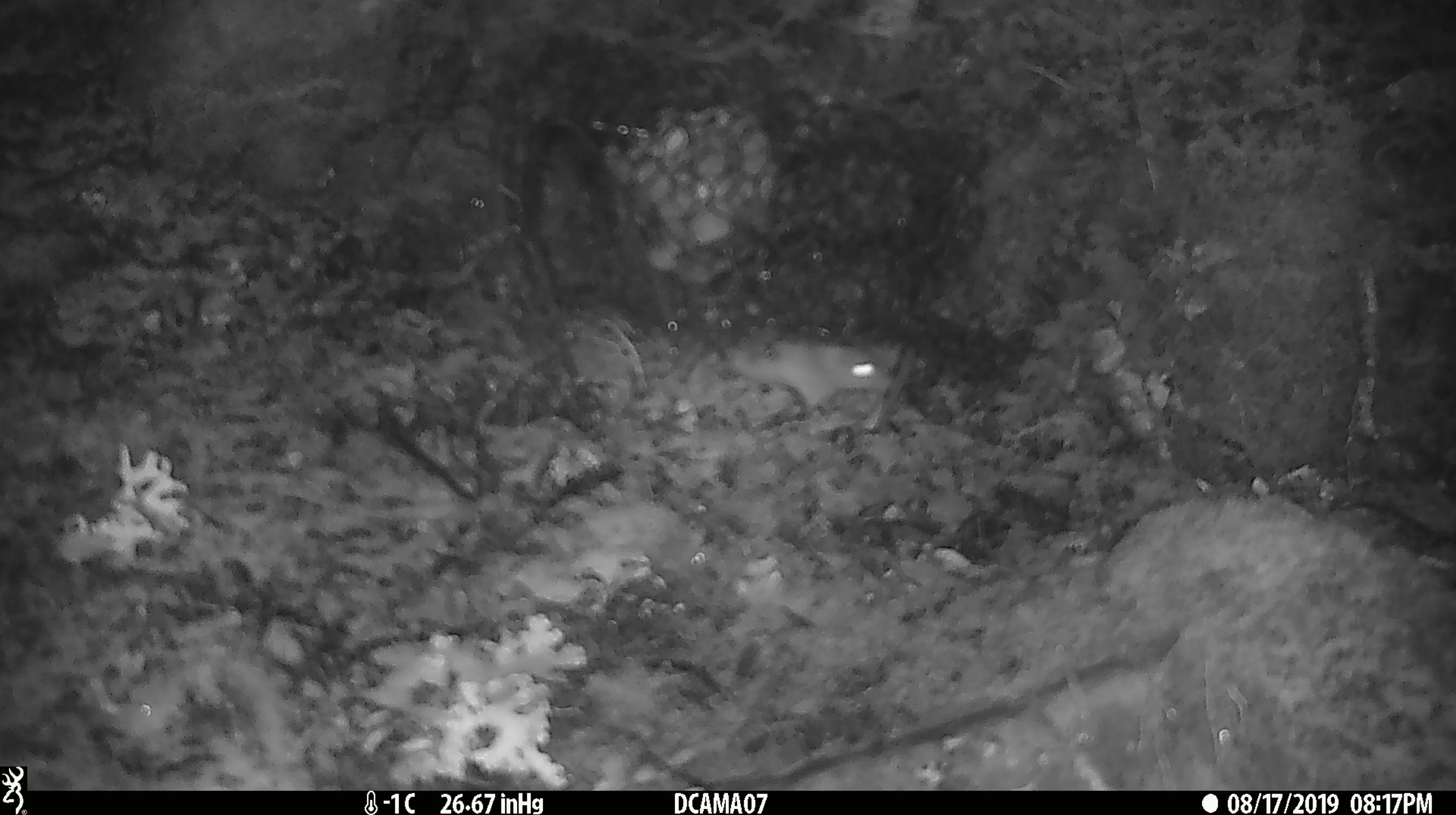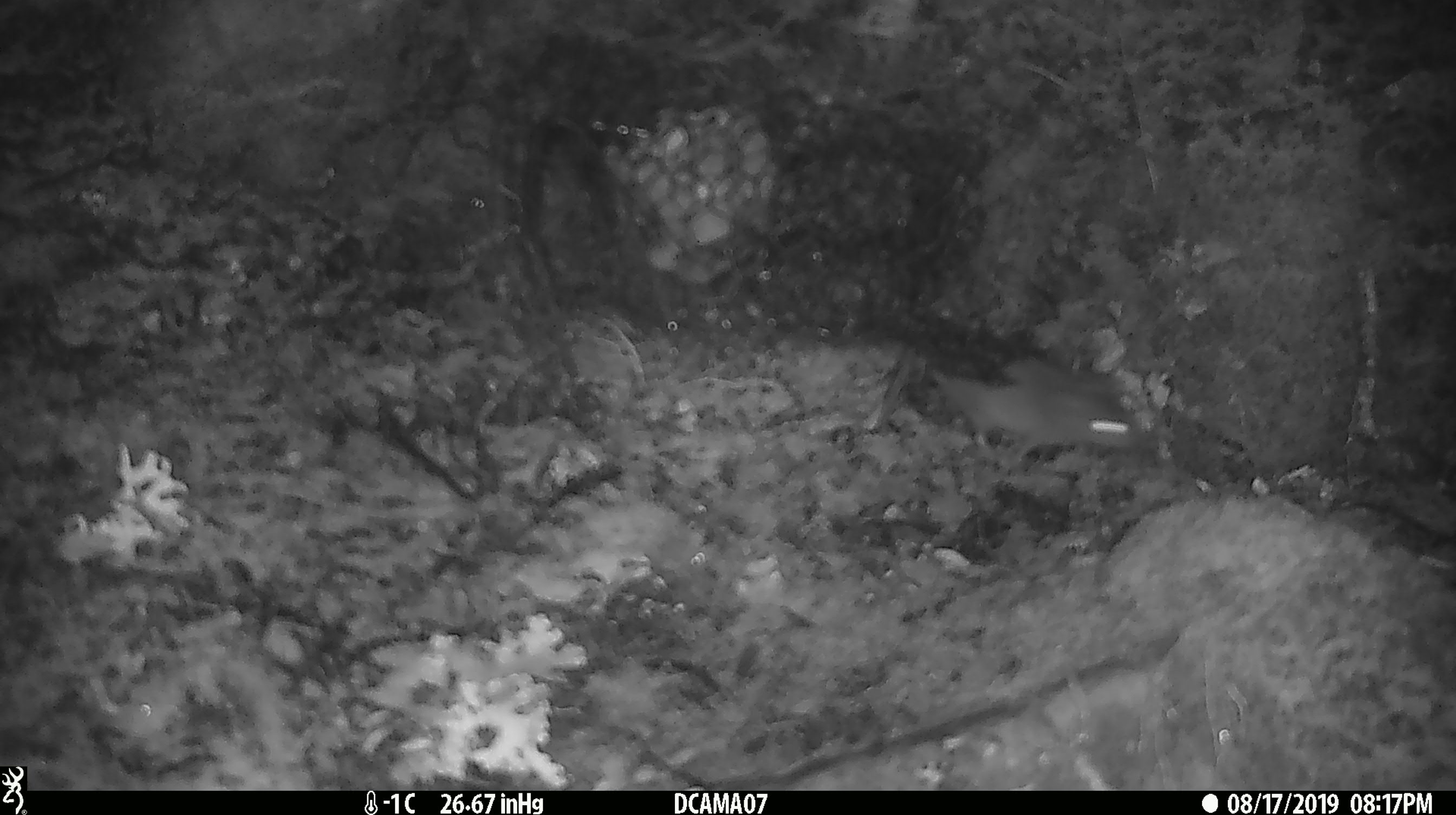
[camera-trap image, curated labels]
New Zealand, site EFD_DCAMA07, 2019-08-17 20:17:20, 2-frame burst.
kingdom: Animalia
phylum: Chordata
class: Mammalia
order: Rodentia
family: Muridae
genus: Mus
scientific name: Mus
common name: mouse